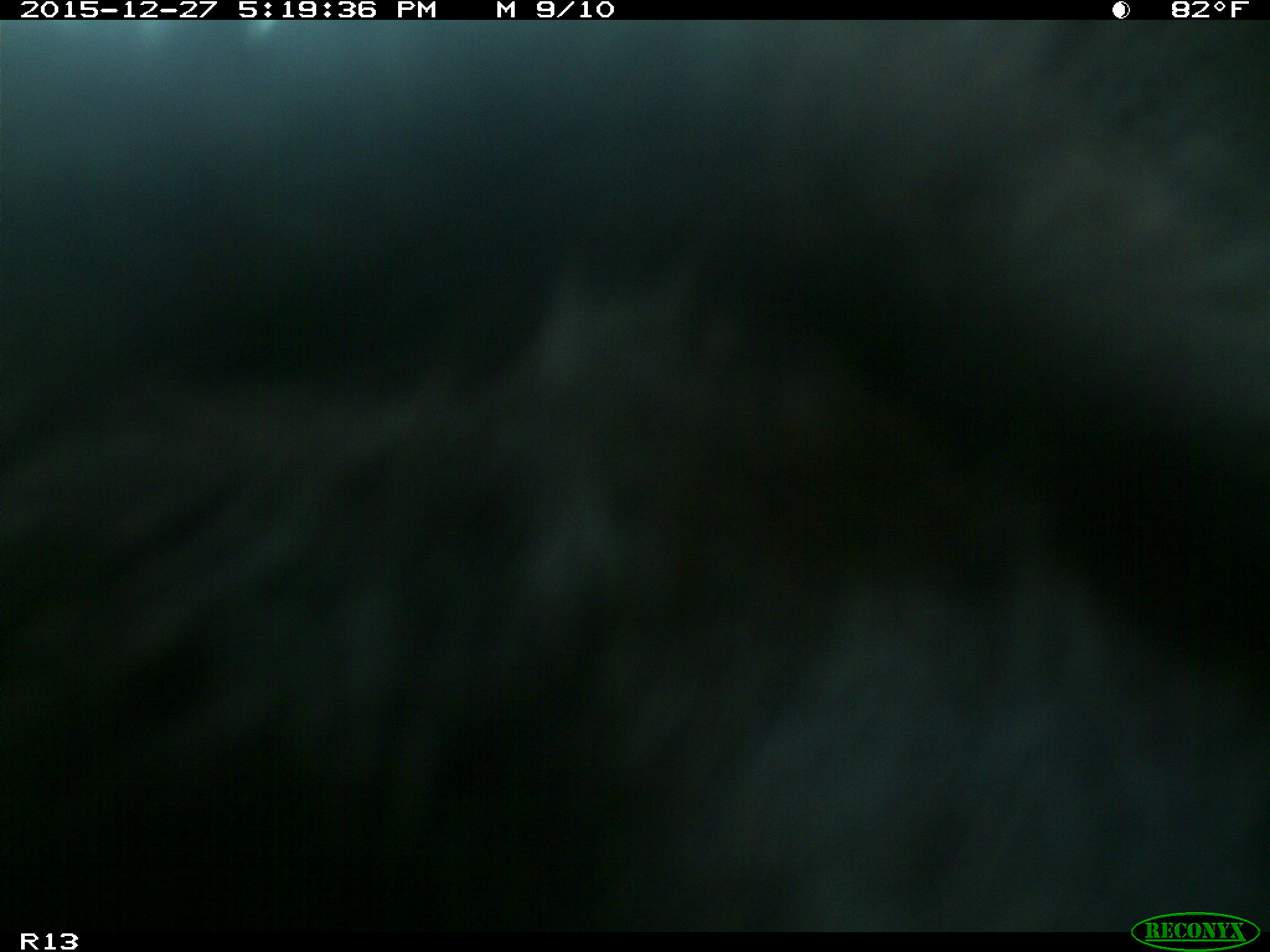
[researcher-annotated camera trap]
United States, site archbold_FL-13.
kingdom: Animalia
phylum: Chordata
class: Mammalia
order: Artiodactyla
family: Bovidae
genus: Bos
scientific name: Bos taurus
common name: domestic cow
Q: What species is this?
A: Bos taurus (domestic cow).